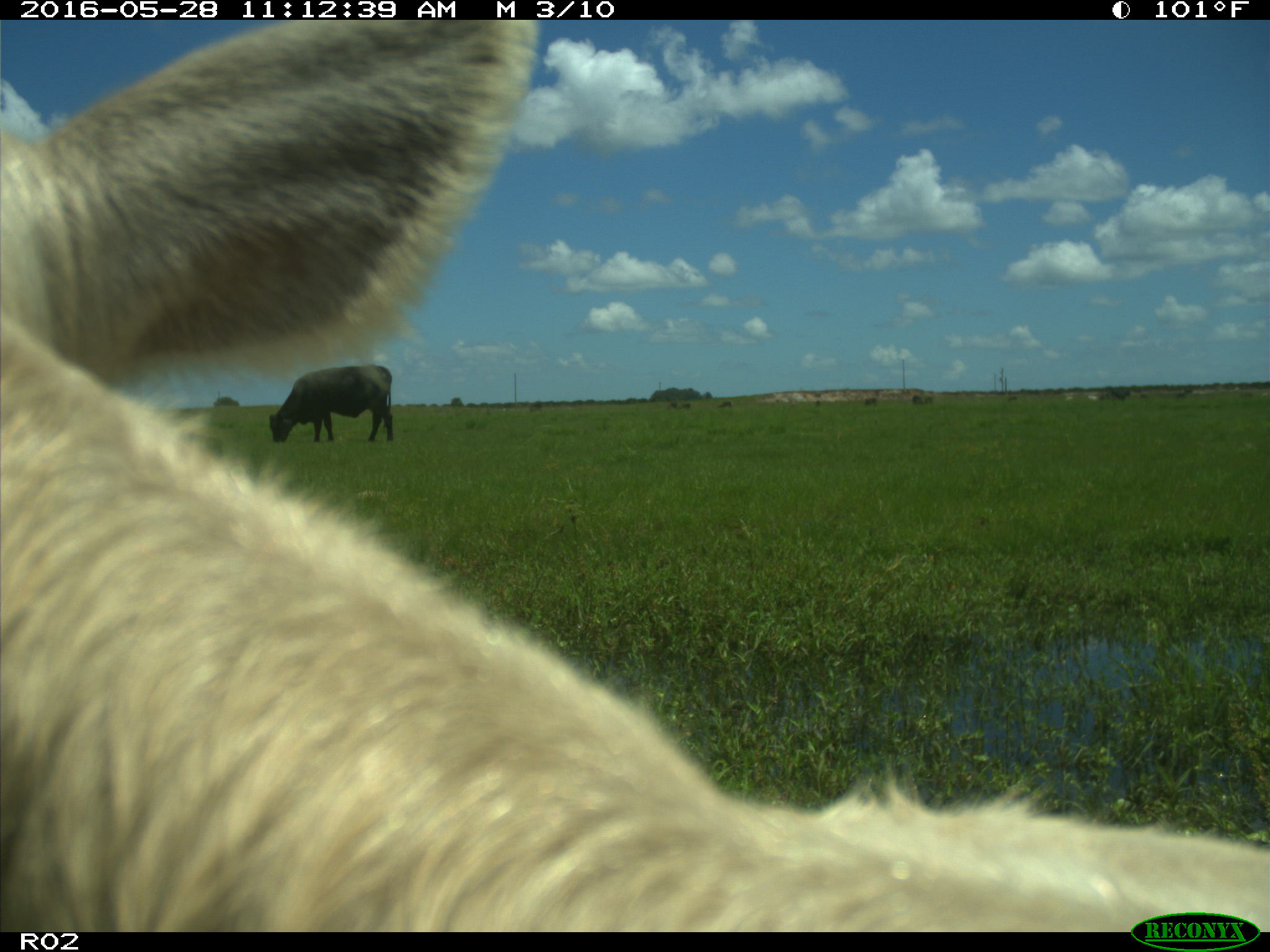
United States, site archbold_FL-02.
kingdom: Animalia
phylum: Chordata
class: Mammalia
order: Artiodactyla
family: Bovidae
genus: Bos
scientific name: Bos taurus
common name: domestic cow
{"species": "Bos taurus (domestic cow)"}